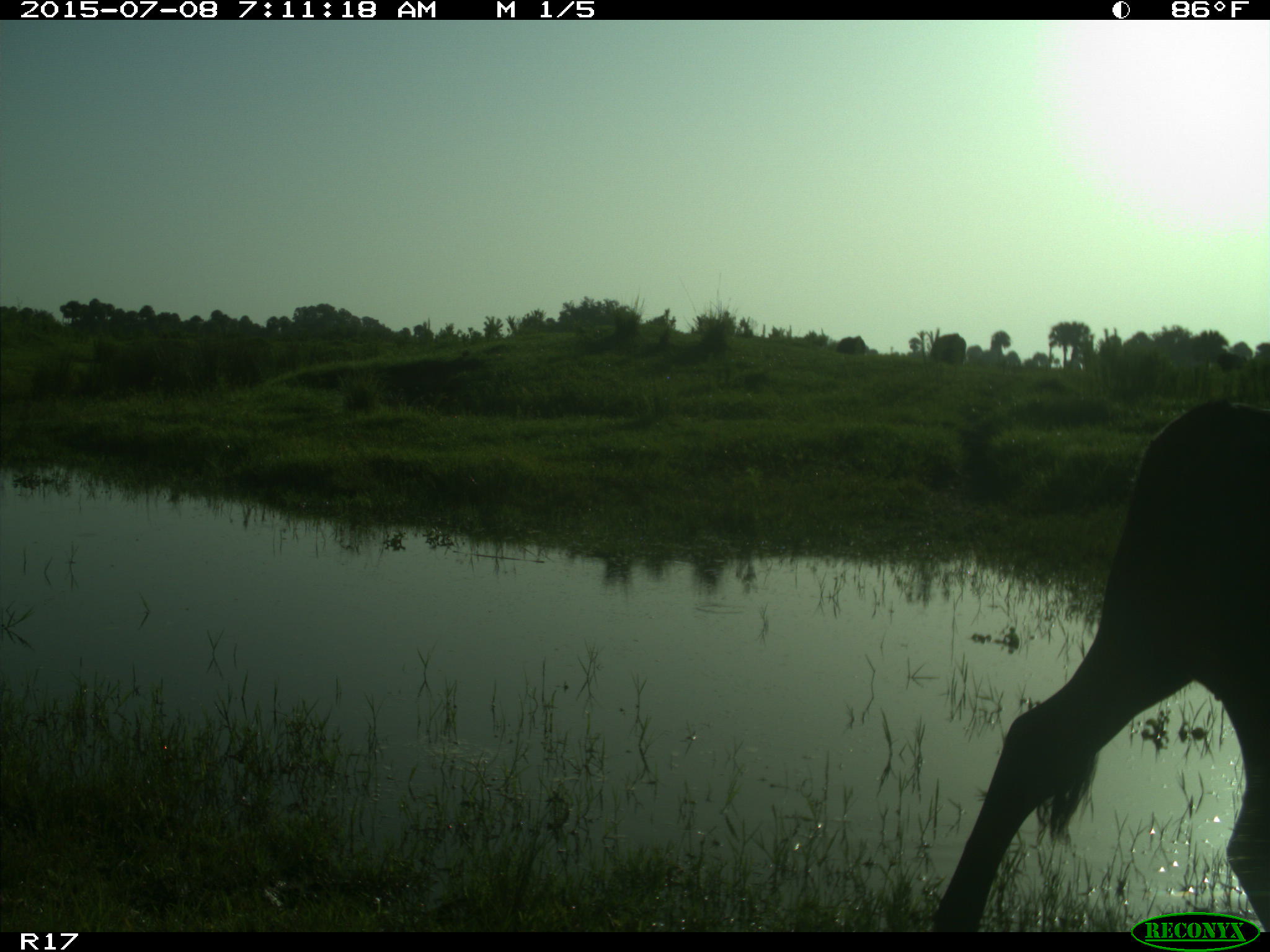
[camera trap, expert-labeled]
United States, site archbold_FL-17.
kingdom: Animalia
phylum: Chordata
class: Mammalia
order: Artiodactyla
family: Bovidae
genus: Bos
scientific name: Bos taurus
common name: domestic cow